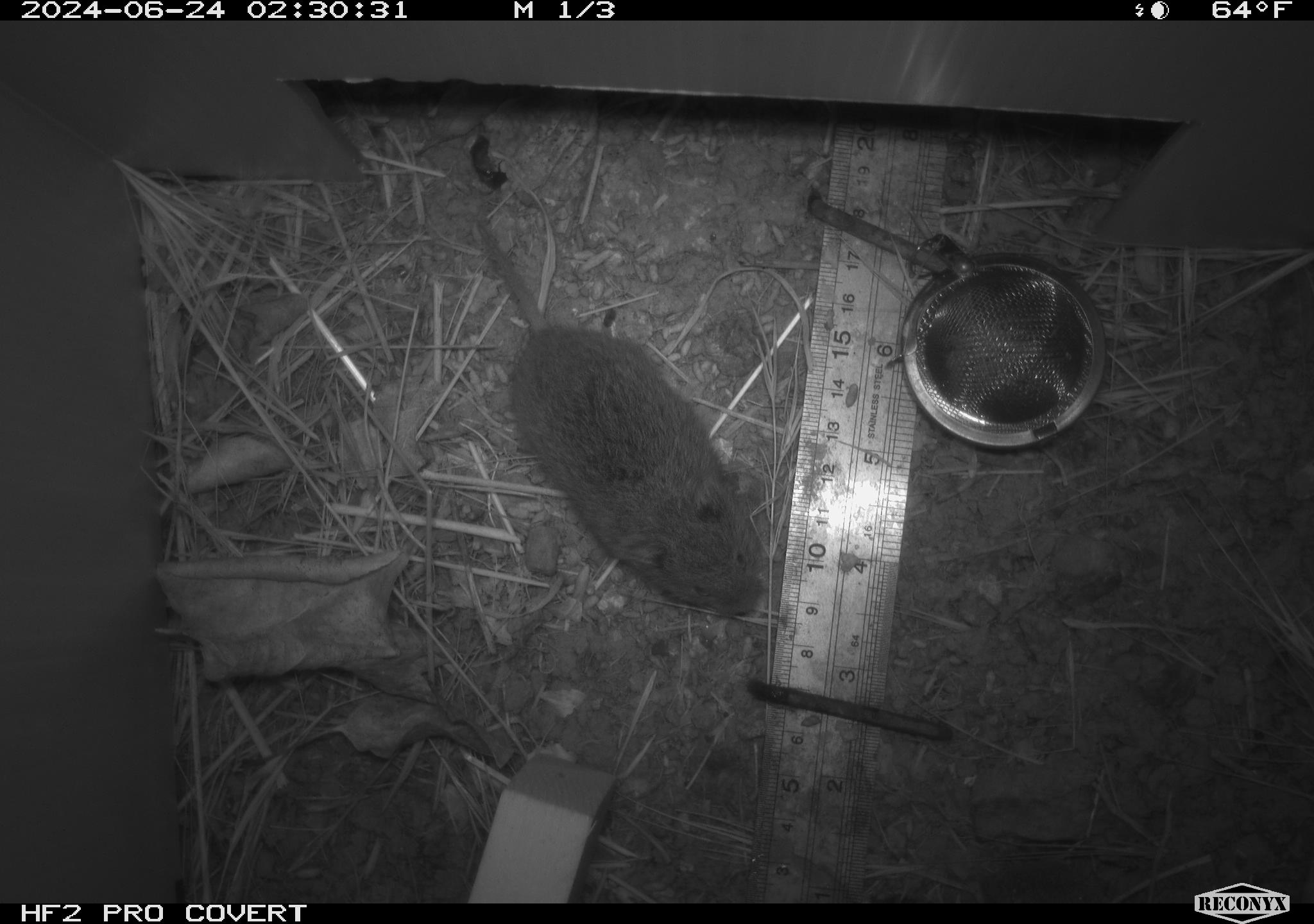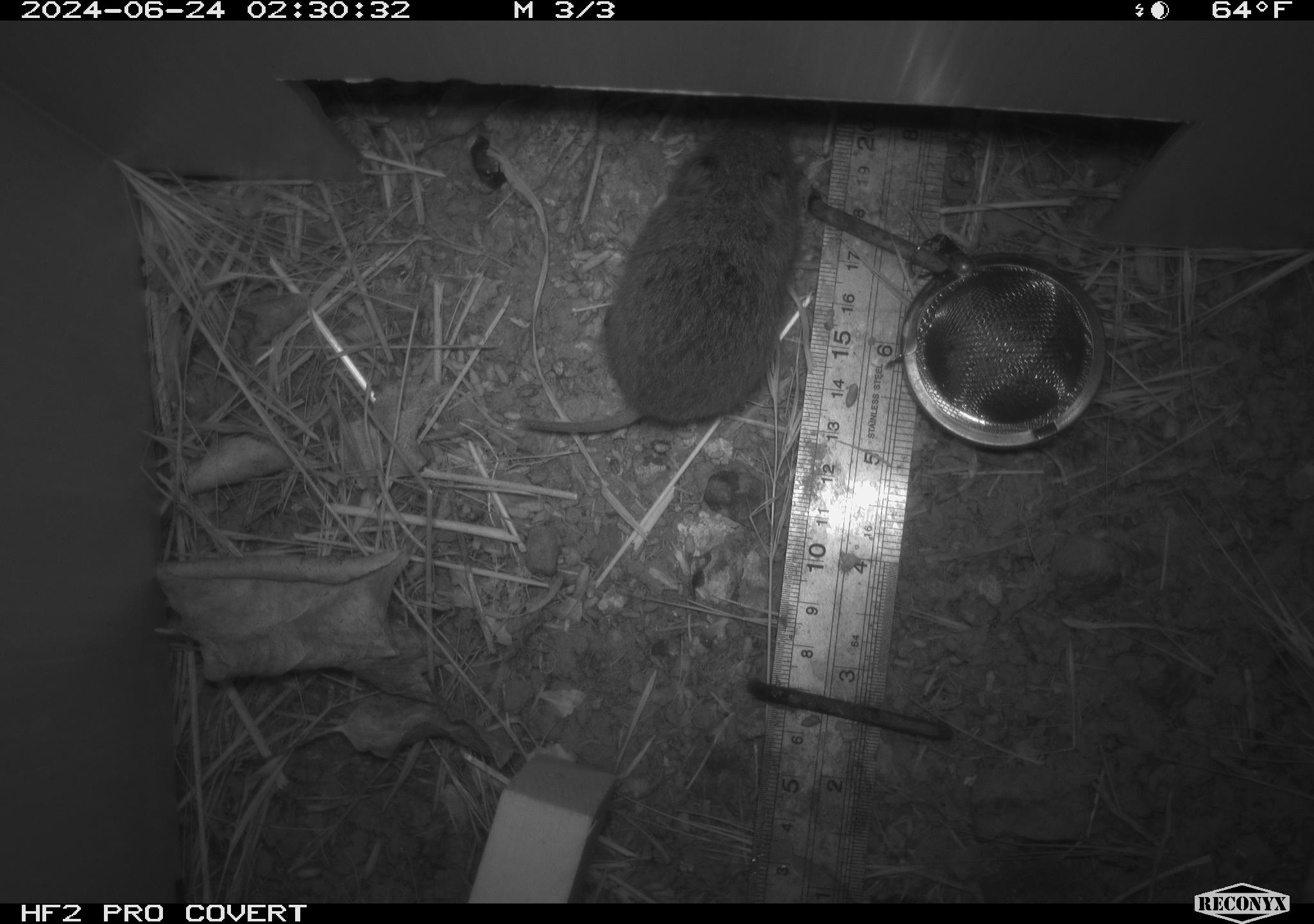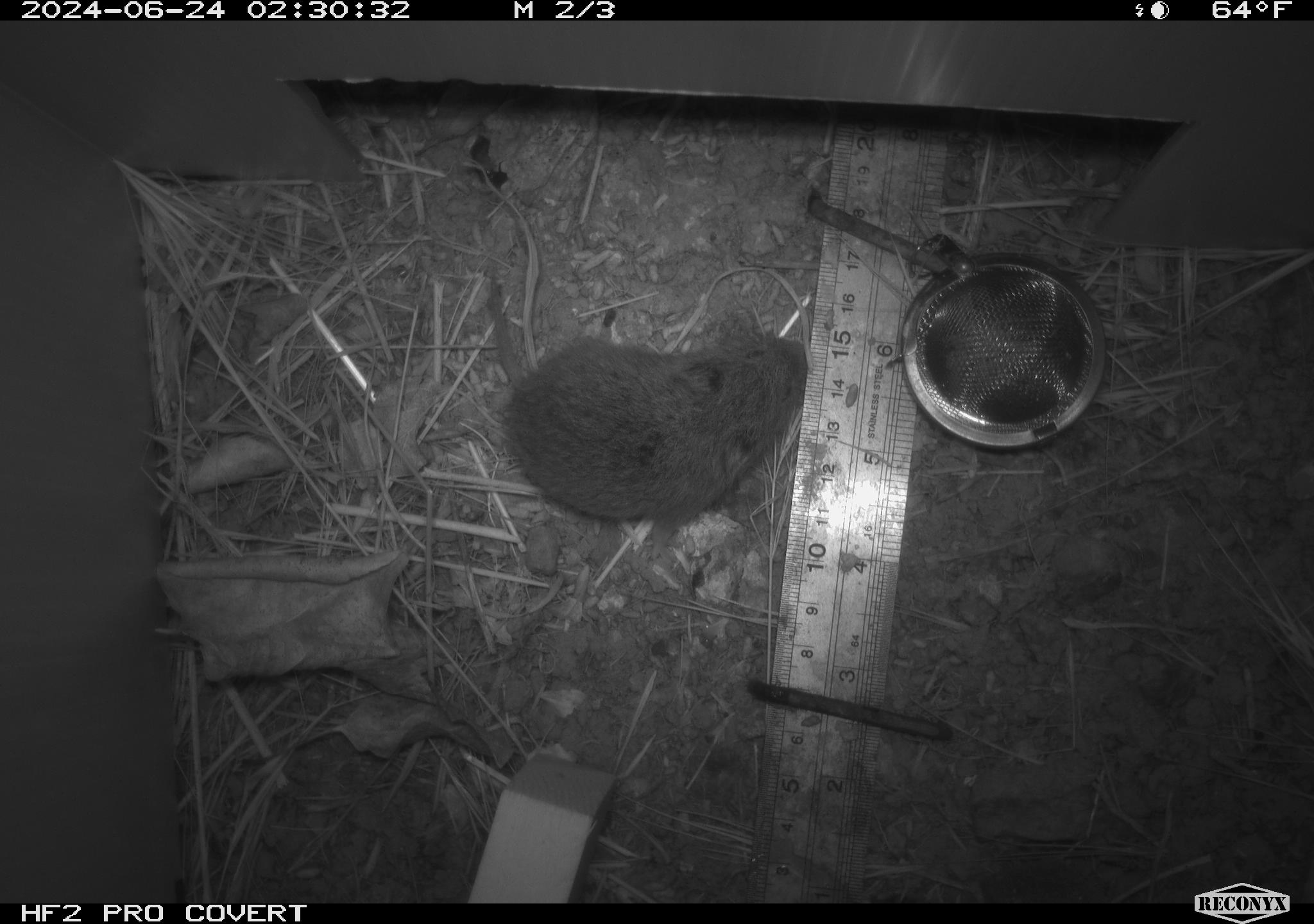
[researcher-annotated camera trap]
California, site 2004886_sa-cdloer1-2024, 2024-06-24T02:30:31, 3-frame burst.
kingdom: Animalia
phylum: Chordata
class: Mammalia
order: Rodentia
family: Cricetidae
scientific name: Arvicolinae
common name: voles, lemmings, and muskrats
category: arvicolinae subfamily